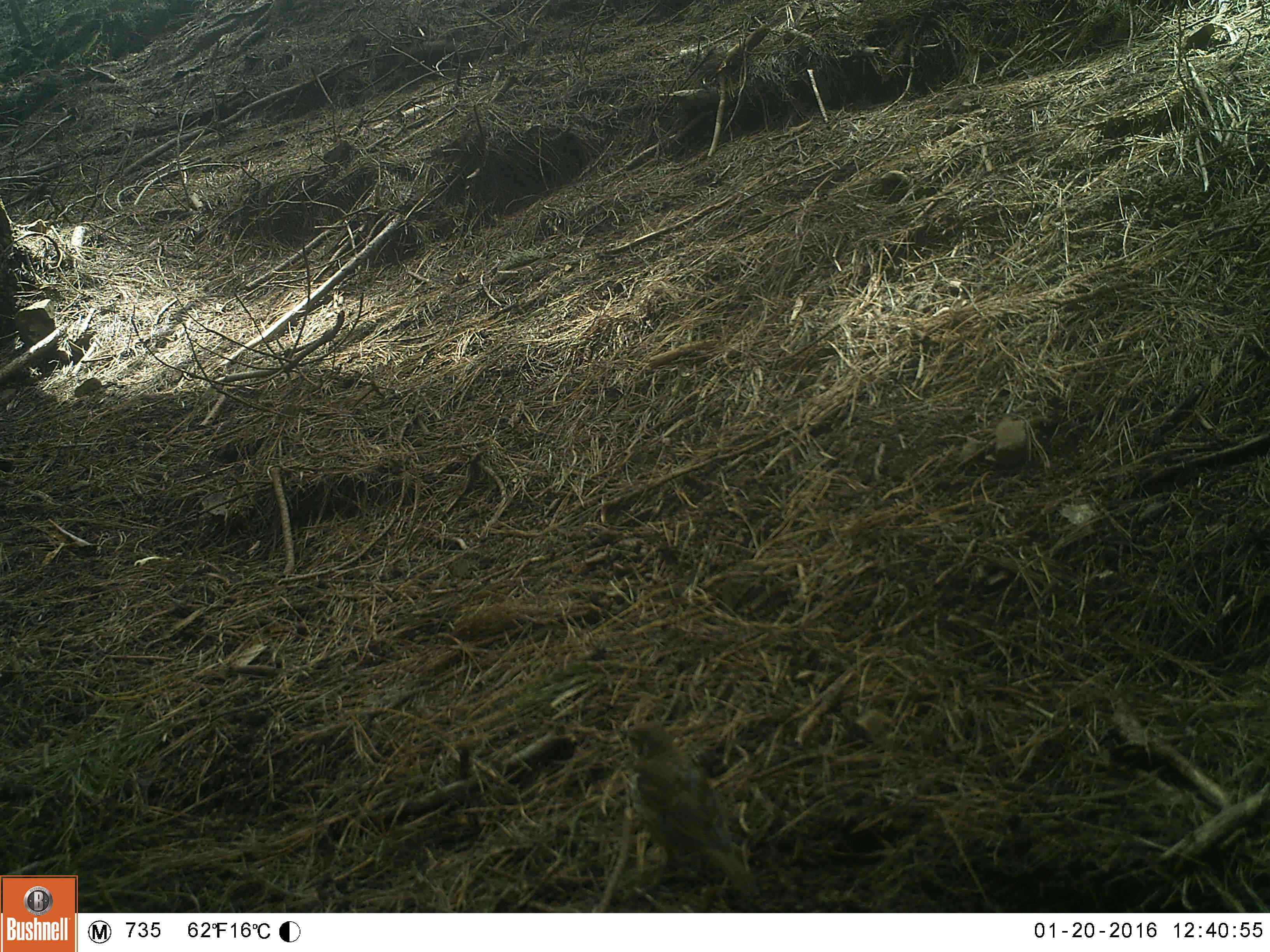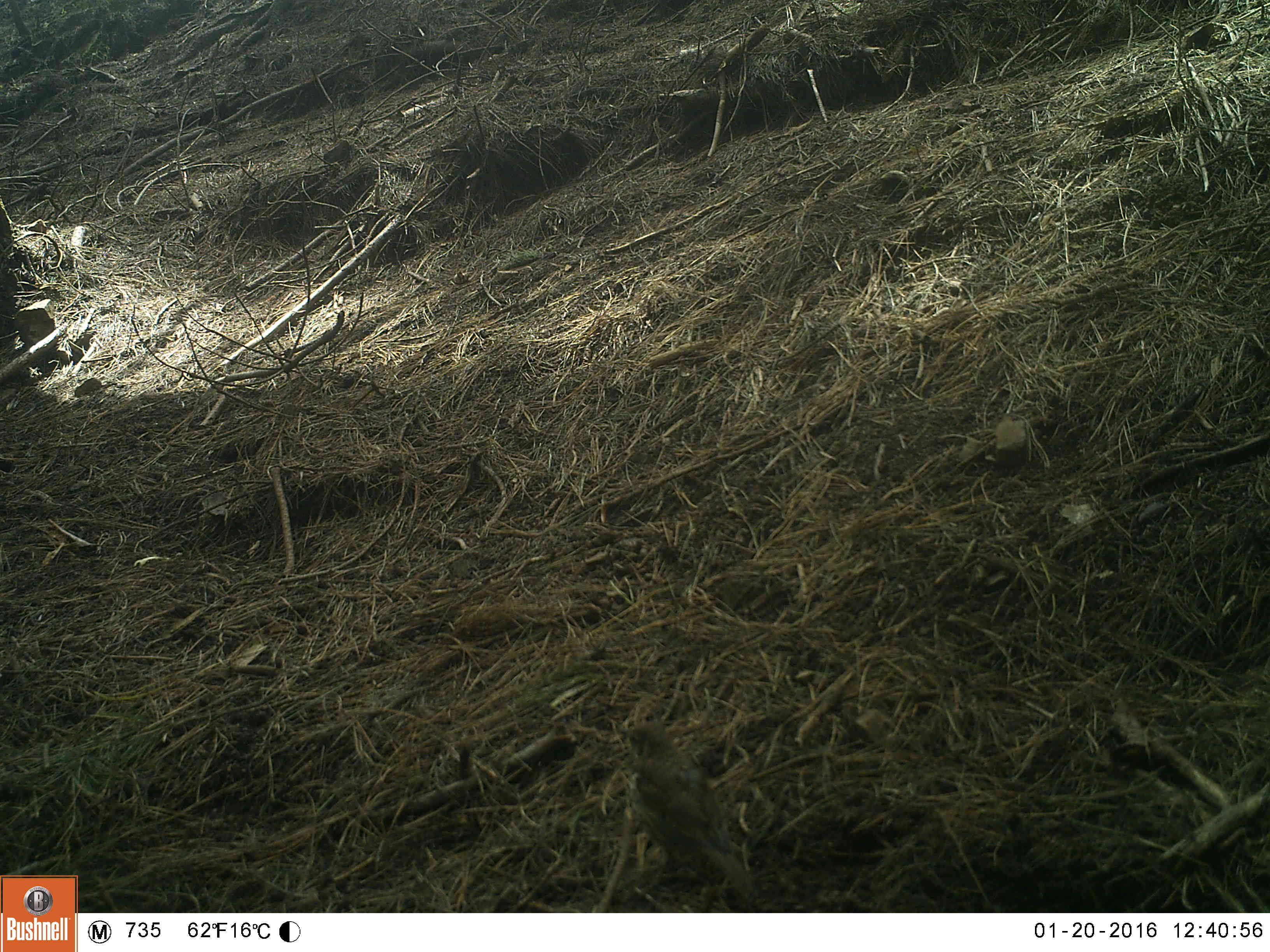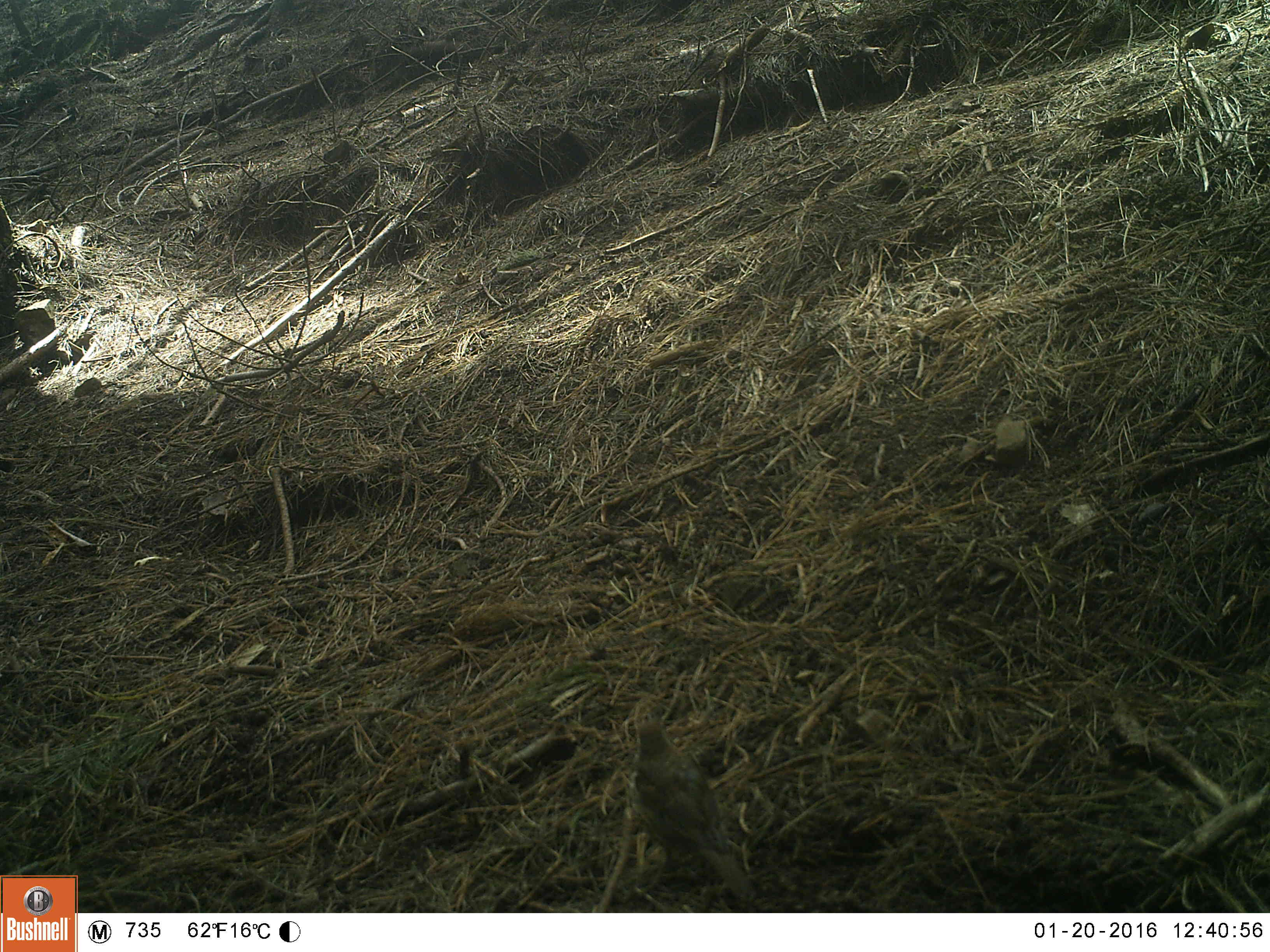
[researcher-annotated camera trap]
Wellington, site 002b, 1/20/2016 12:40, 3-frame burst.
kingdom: Animalia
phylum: Chordata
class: Aves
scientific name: Aves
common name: bird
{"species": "bird (Aves)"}